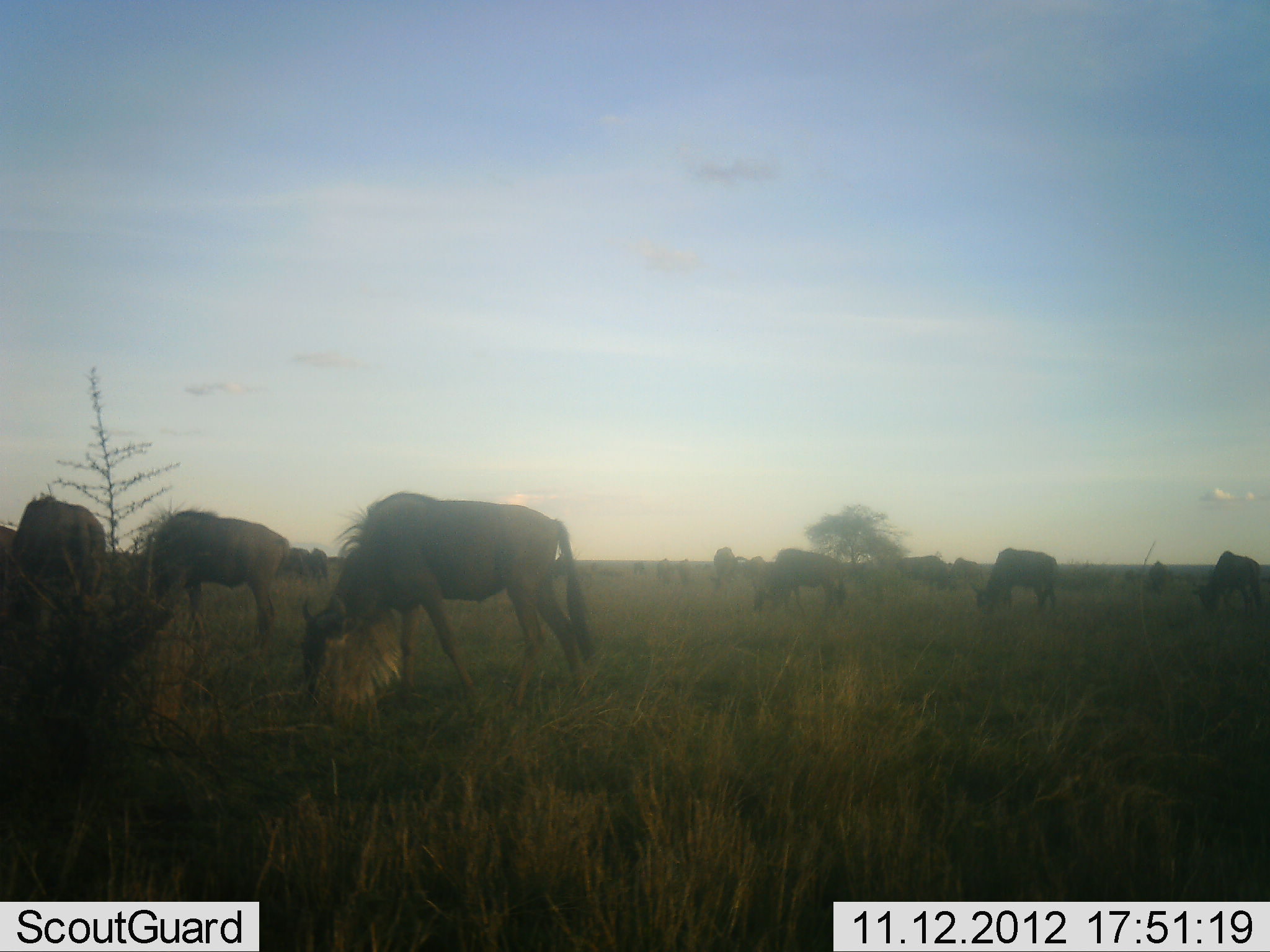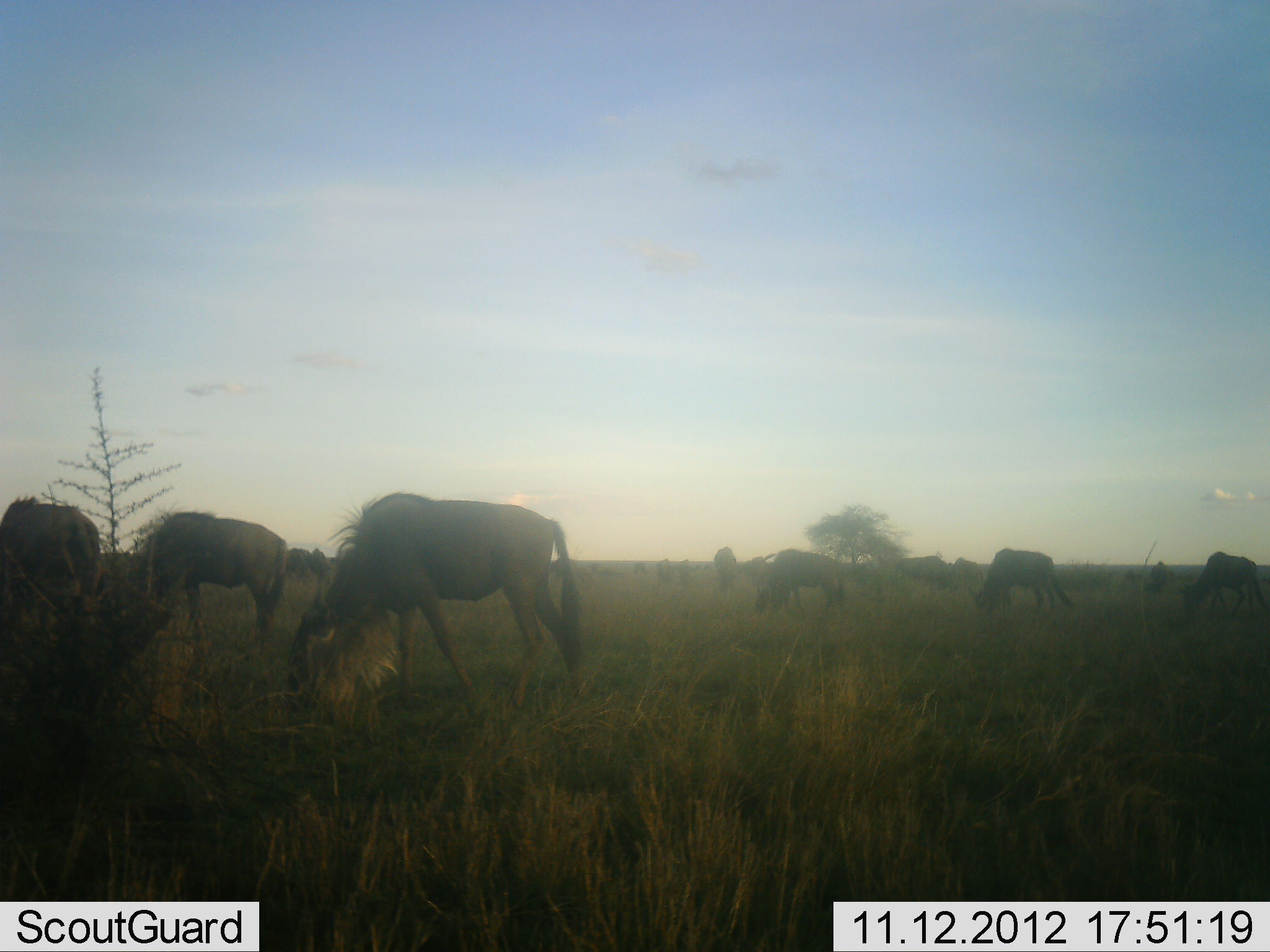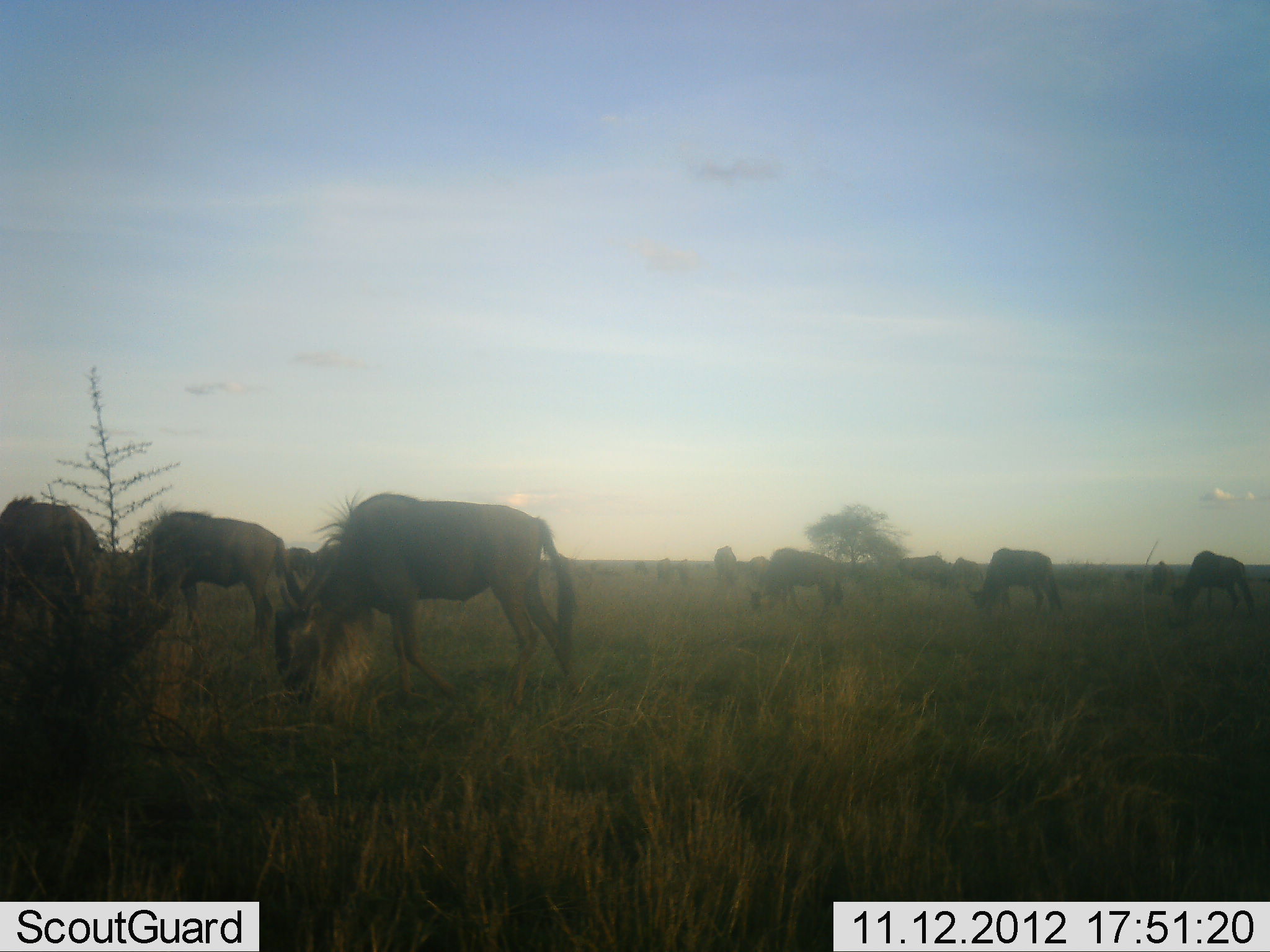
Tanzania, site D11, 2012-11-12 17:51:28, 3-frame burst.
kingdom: Animalia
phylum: Chordata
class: Mammalia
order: Artiodactyla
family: Bovidae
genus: Connochaetes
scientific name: Connochaetes taurinus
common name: blue wildebeest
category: wildebeest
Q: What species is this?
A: Wildebeest (blue wildebeest) (Connochaetes taurinus).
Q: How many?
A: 11-50.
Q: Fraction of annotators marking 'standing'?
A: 50%.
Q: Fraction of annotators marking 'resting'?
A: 0%.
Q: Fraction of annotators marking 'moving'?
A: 30%.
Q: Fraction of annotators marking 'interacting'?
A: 0%.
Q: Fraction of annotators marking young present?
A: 0%.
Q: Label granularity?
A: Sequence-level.